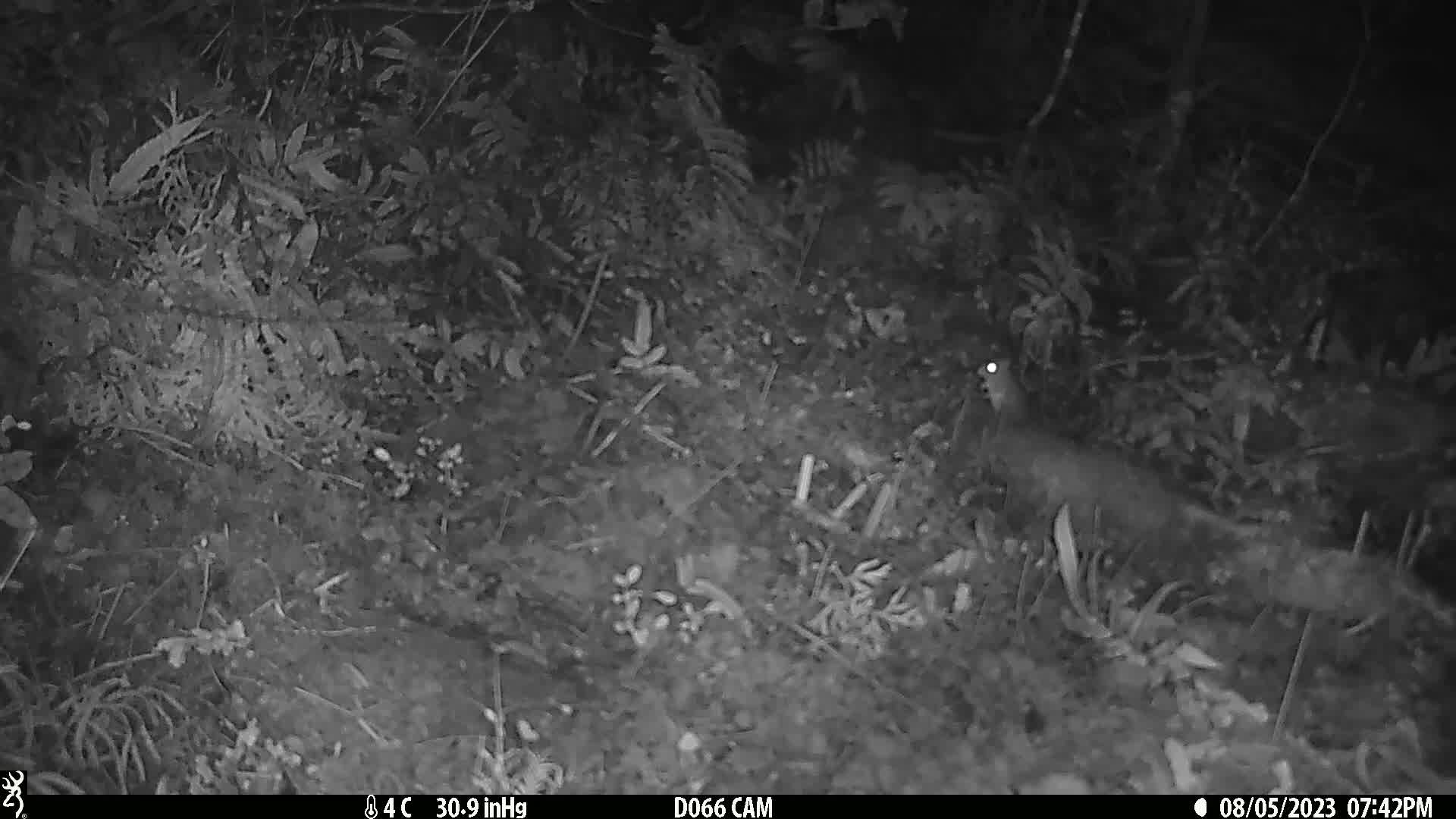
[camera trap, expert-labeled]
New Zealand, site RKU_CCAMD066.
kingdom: Animalia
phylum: Chordata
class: Mammalia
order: Rodentia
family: Muridae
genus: Rattus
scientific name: Rattus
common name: rat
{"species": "rat (Rattus)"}